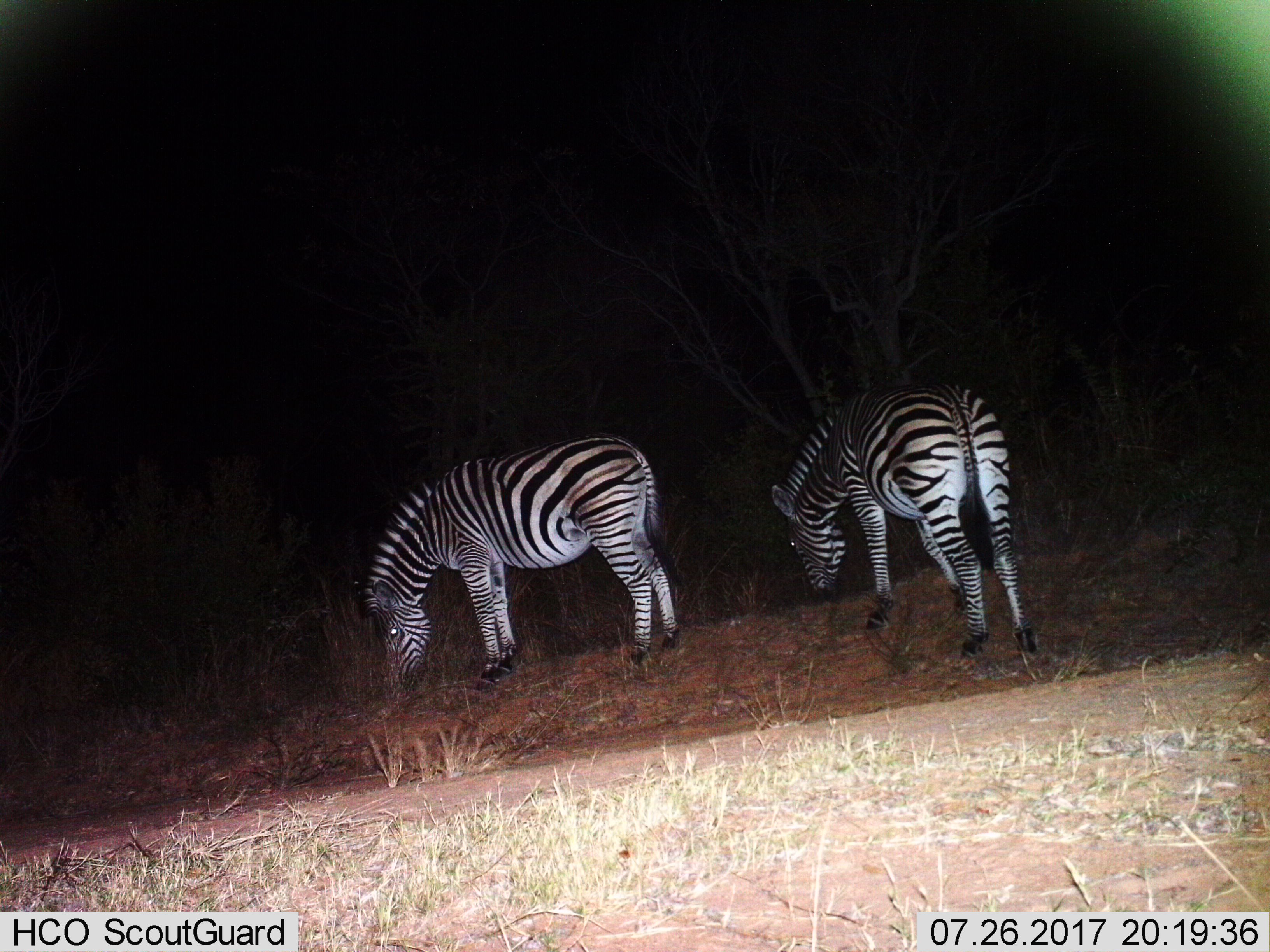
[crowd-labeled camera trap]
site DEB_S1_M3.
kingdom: Animalia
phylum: Chordata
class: Mammalia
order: Perissodactyla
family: Equidae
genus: Equus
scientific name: Equus quagga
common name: plains zebra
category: zebraplains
Zebraplains (plains zebra) (Equus quagga), count 2. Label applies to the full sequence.